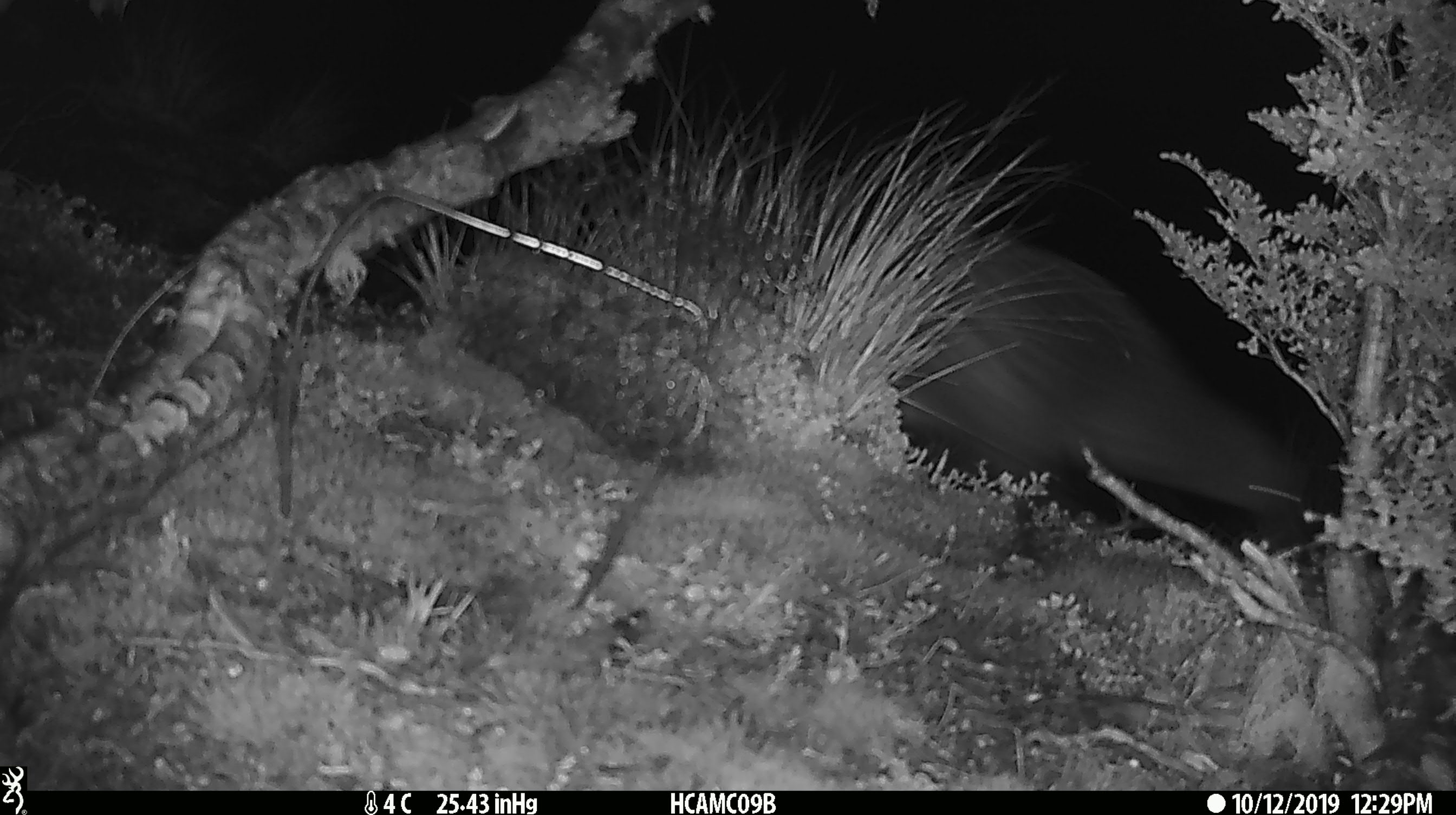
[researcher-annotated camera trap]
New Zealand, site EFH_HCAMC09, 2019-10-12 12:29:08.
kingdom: Animalia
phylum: Chordata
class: Aves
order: Apterygiformes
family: Apterygidae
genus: Apteryx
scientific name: Apteryx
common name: kiwi